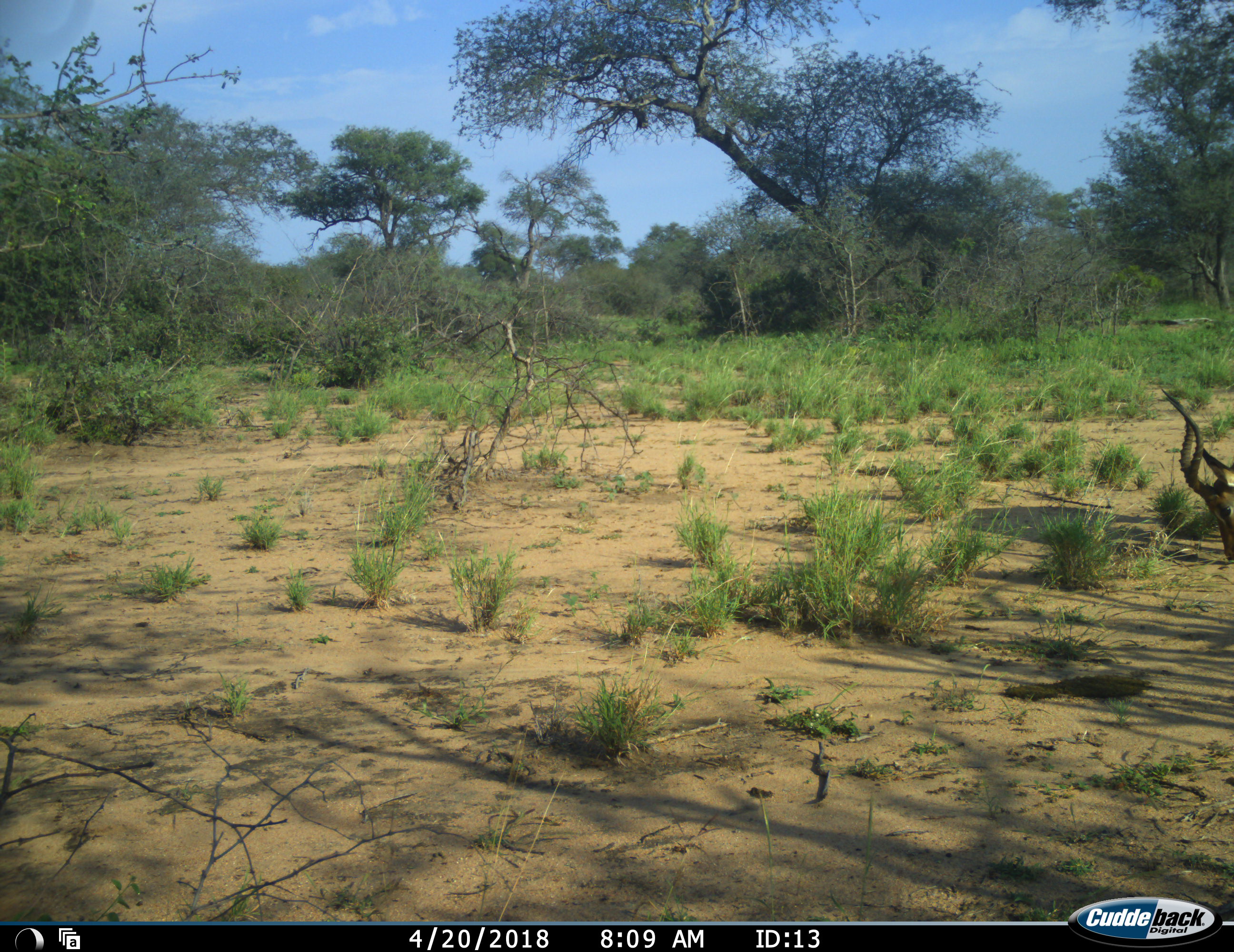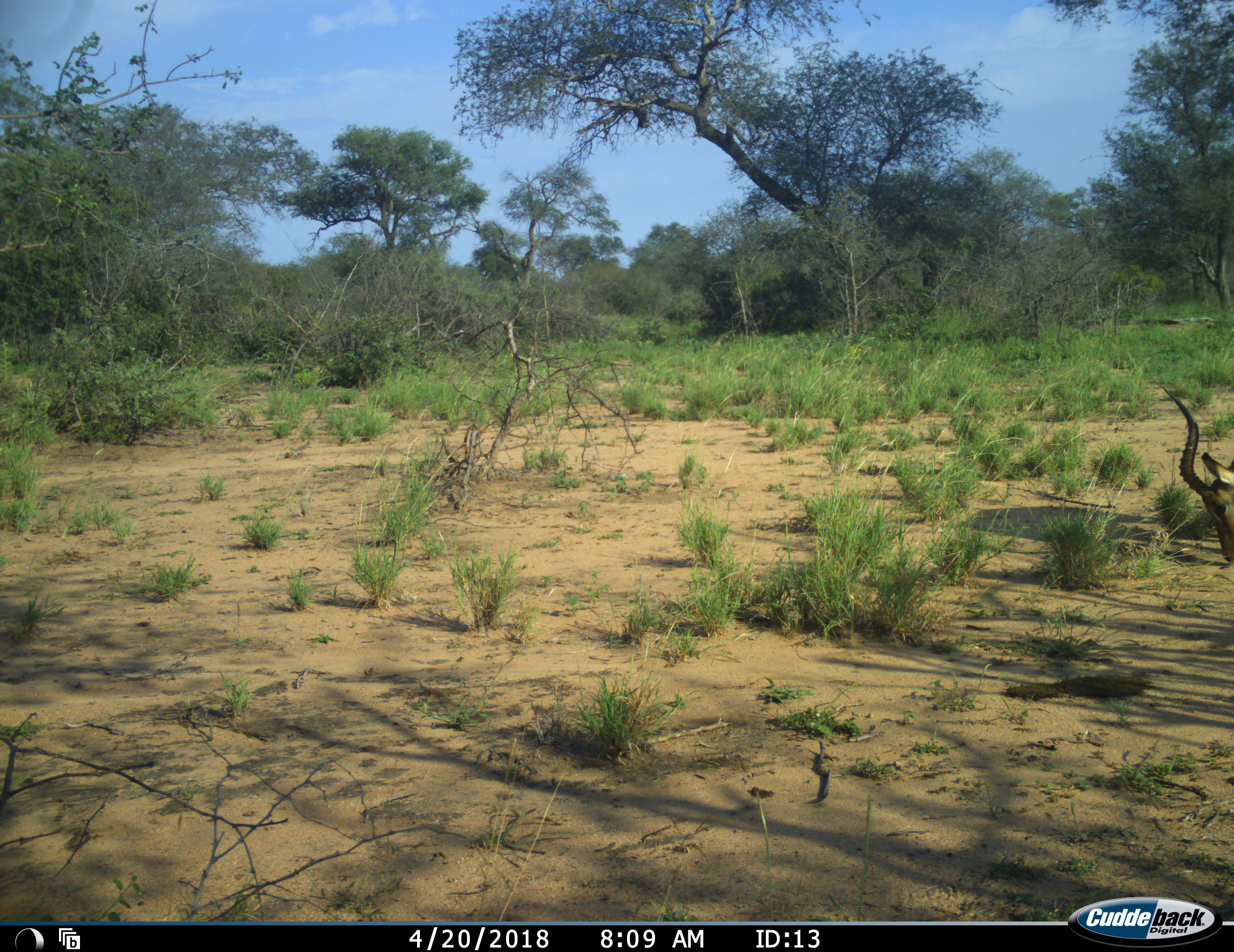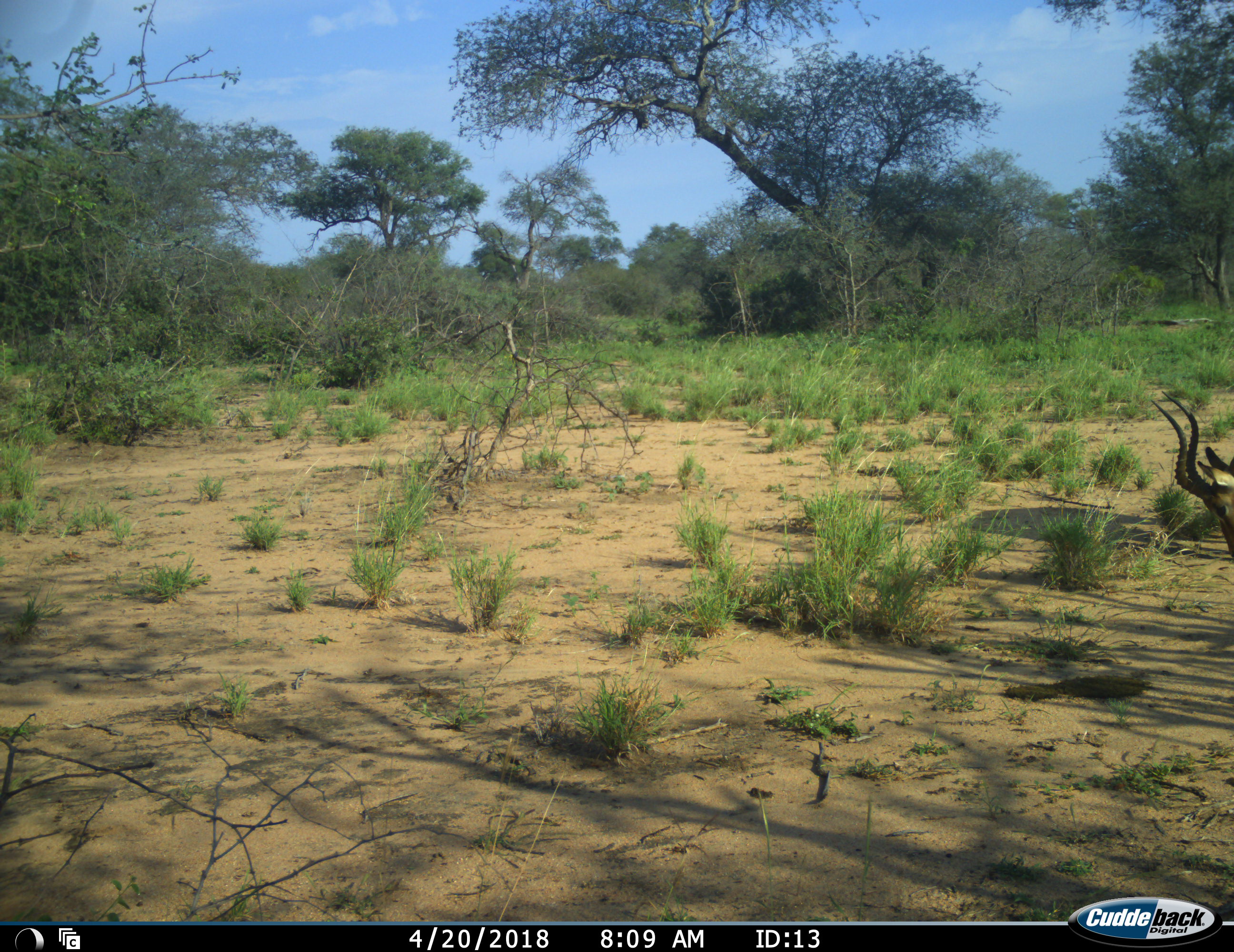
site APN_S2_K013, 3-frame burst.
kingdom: Animalia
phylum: Chordata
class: Mammalia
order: Artiodactyla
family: Bovidae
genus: Aepyceros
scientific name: Aepyceros melampus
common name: impala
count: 1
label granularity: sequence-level